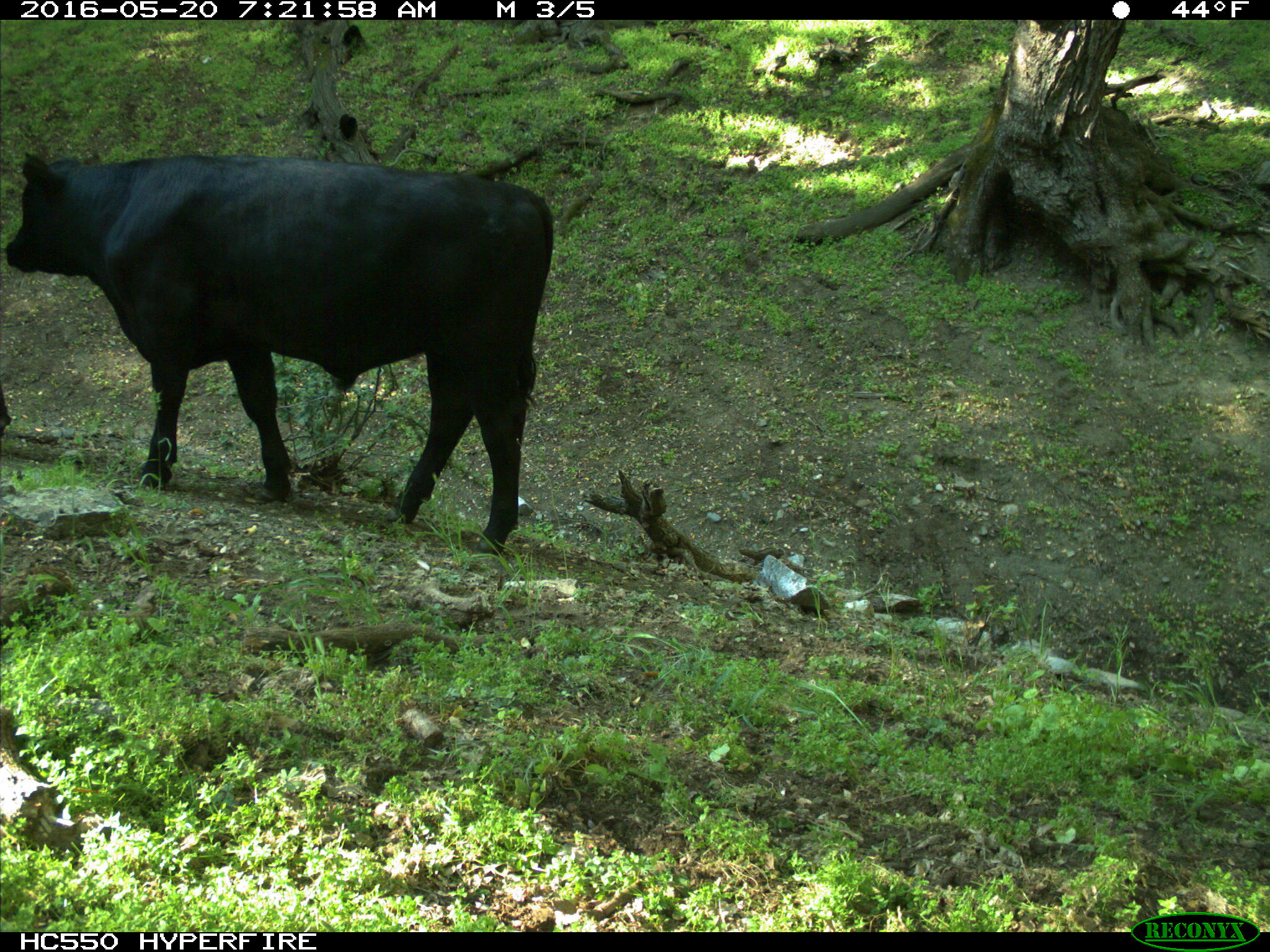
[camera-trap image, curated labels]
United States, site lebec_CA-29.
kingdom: Animalia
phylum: Chordata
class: Mammalia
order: Artiodactyla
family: Bovidae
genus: Bos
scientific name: Bos taurus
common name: domestic cow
Bos taurus (domestic cow).